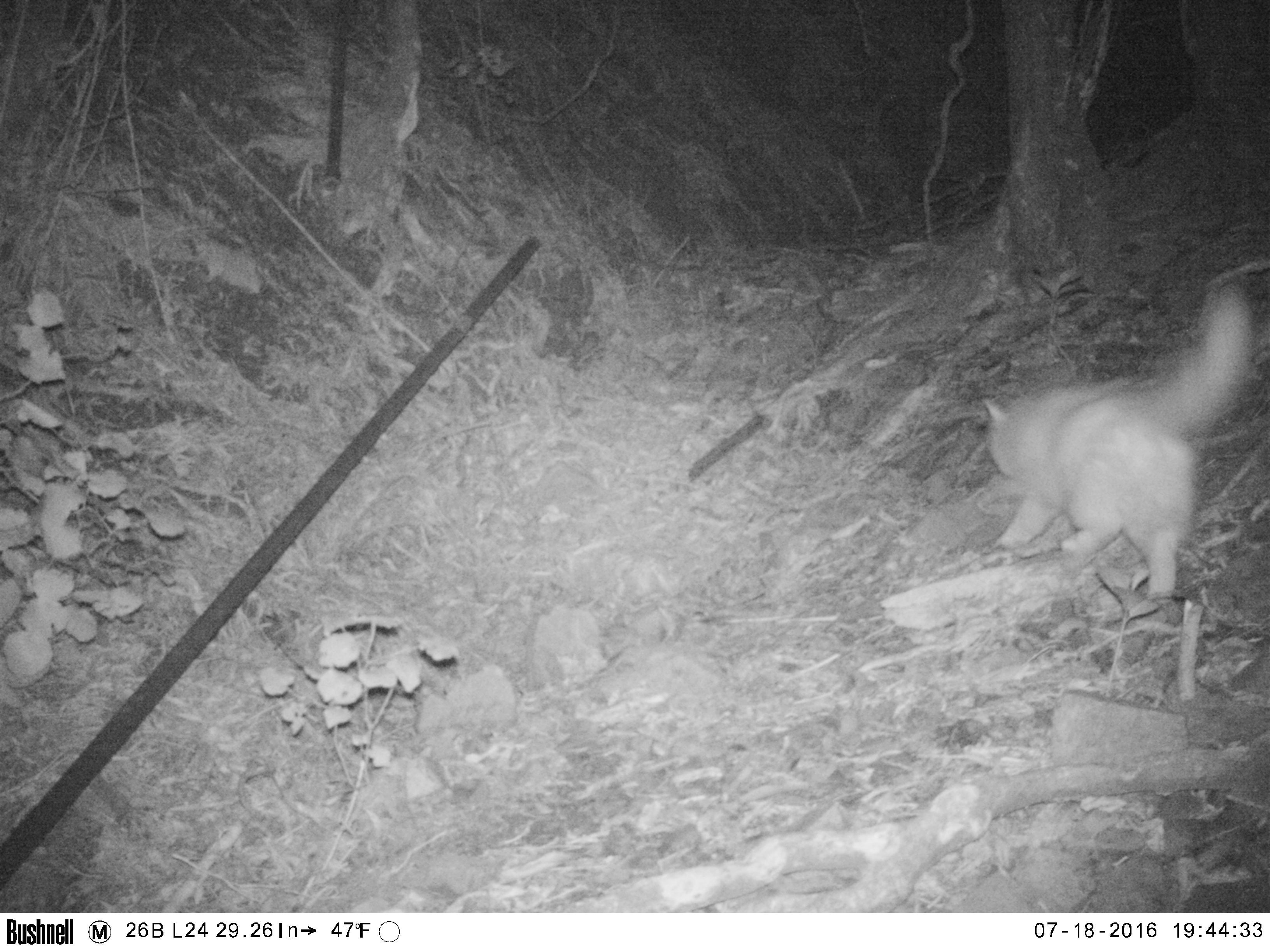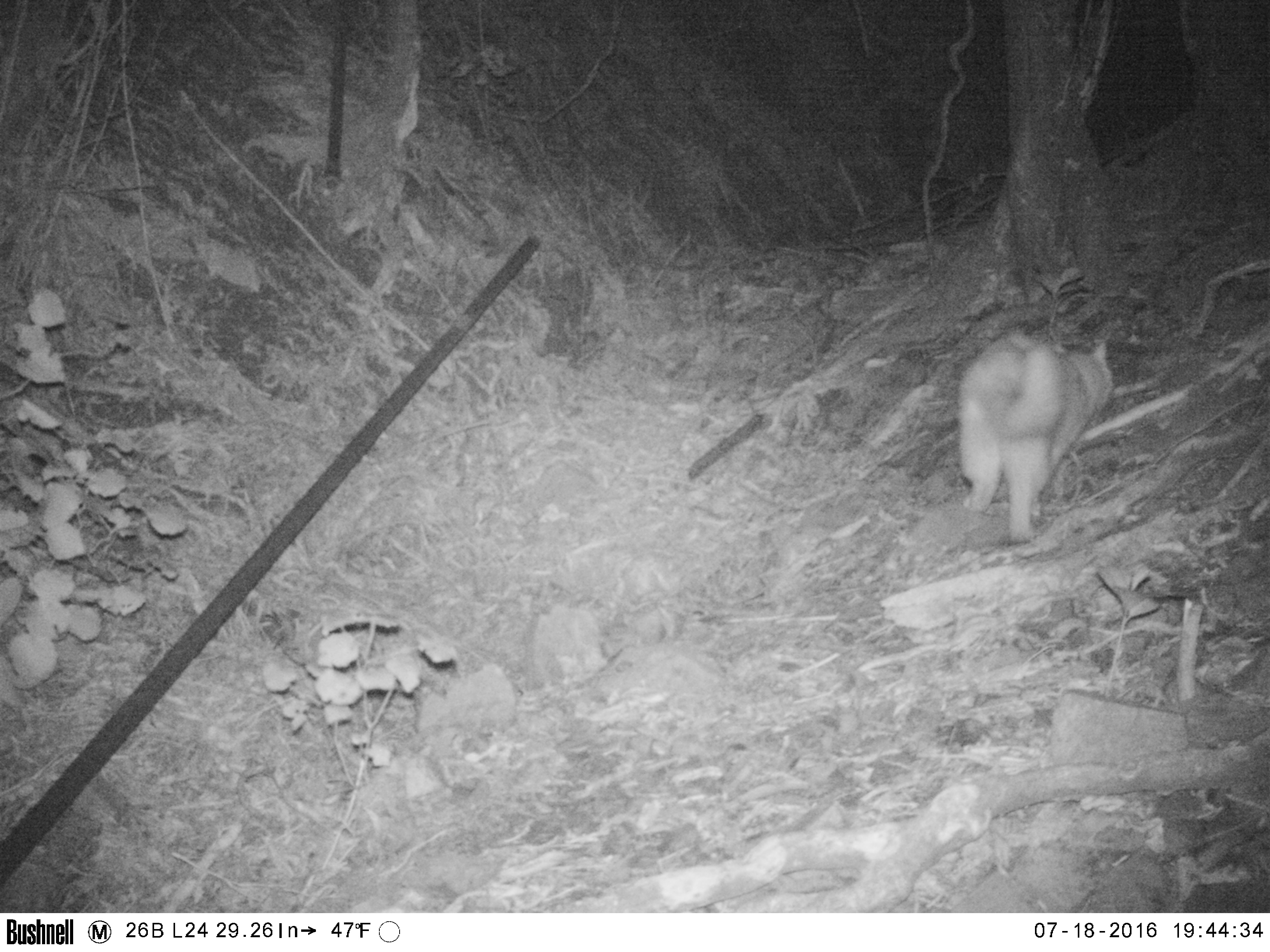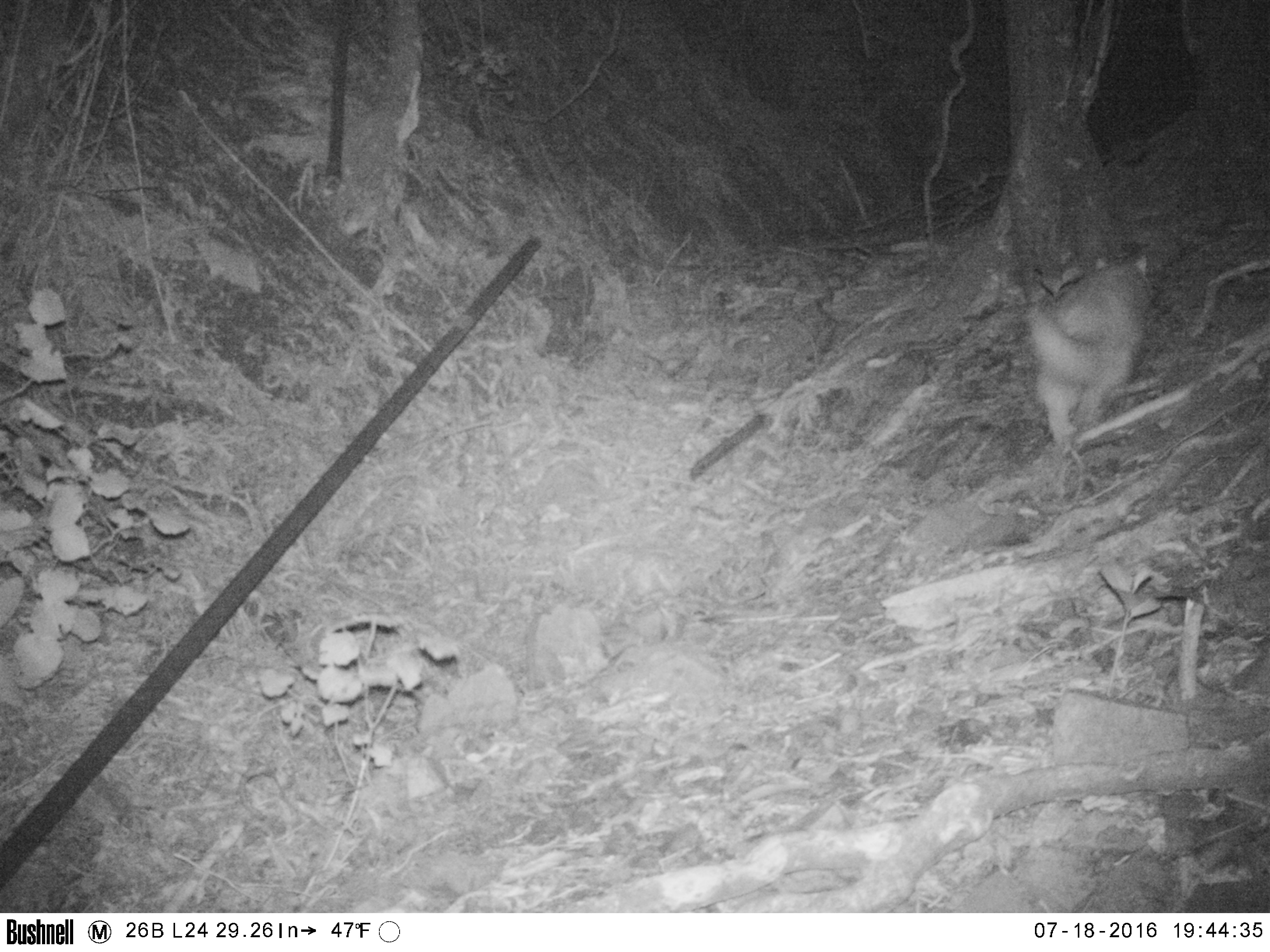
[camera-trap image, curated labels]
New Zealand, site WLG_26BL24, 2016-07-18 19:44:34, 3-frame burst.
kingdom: Animalia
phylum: Chordata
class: Mammalia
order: Carnivora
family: Felidae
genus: Felis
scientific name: Felis catus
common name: domestic cat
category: cat